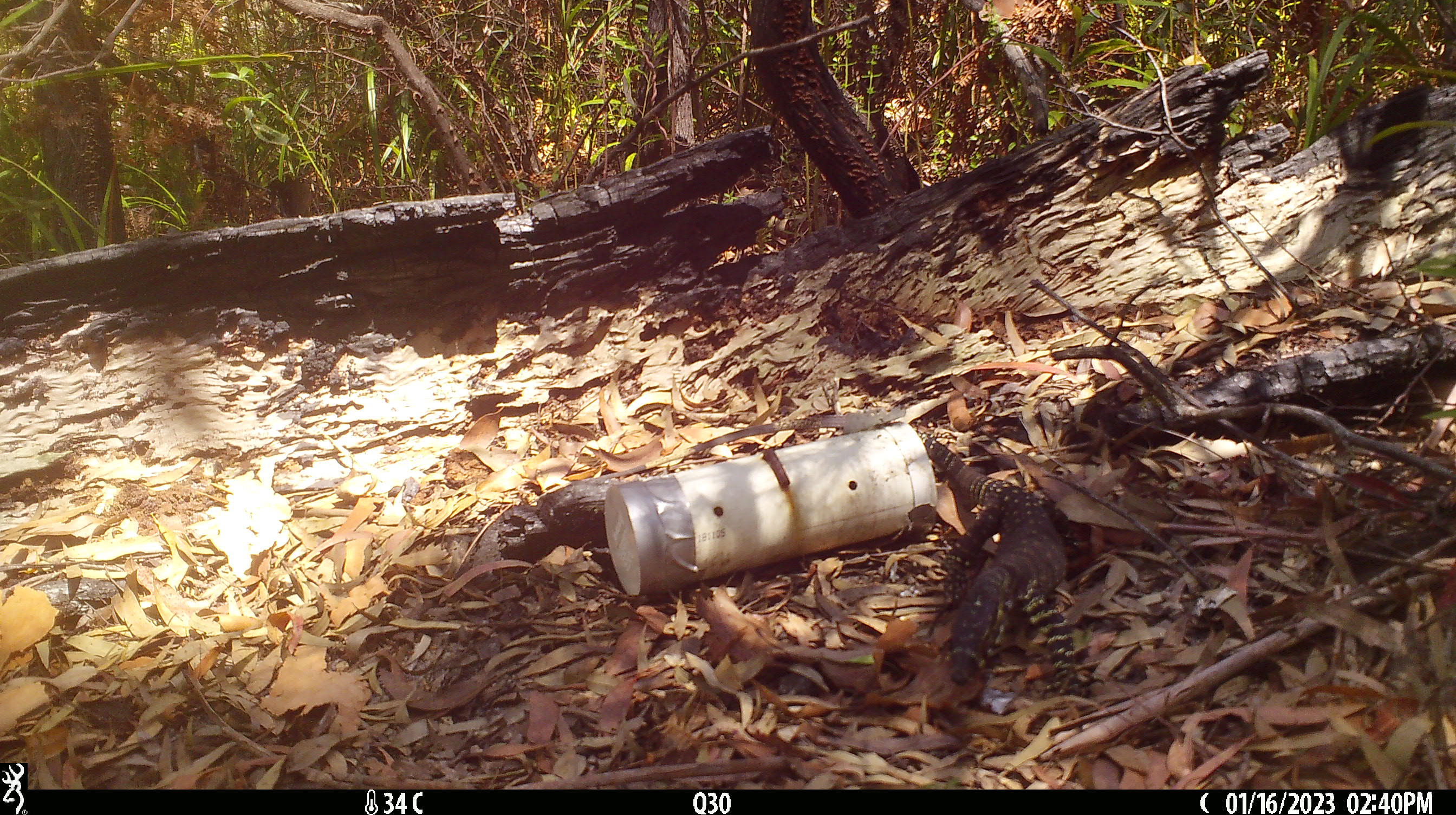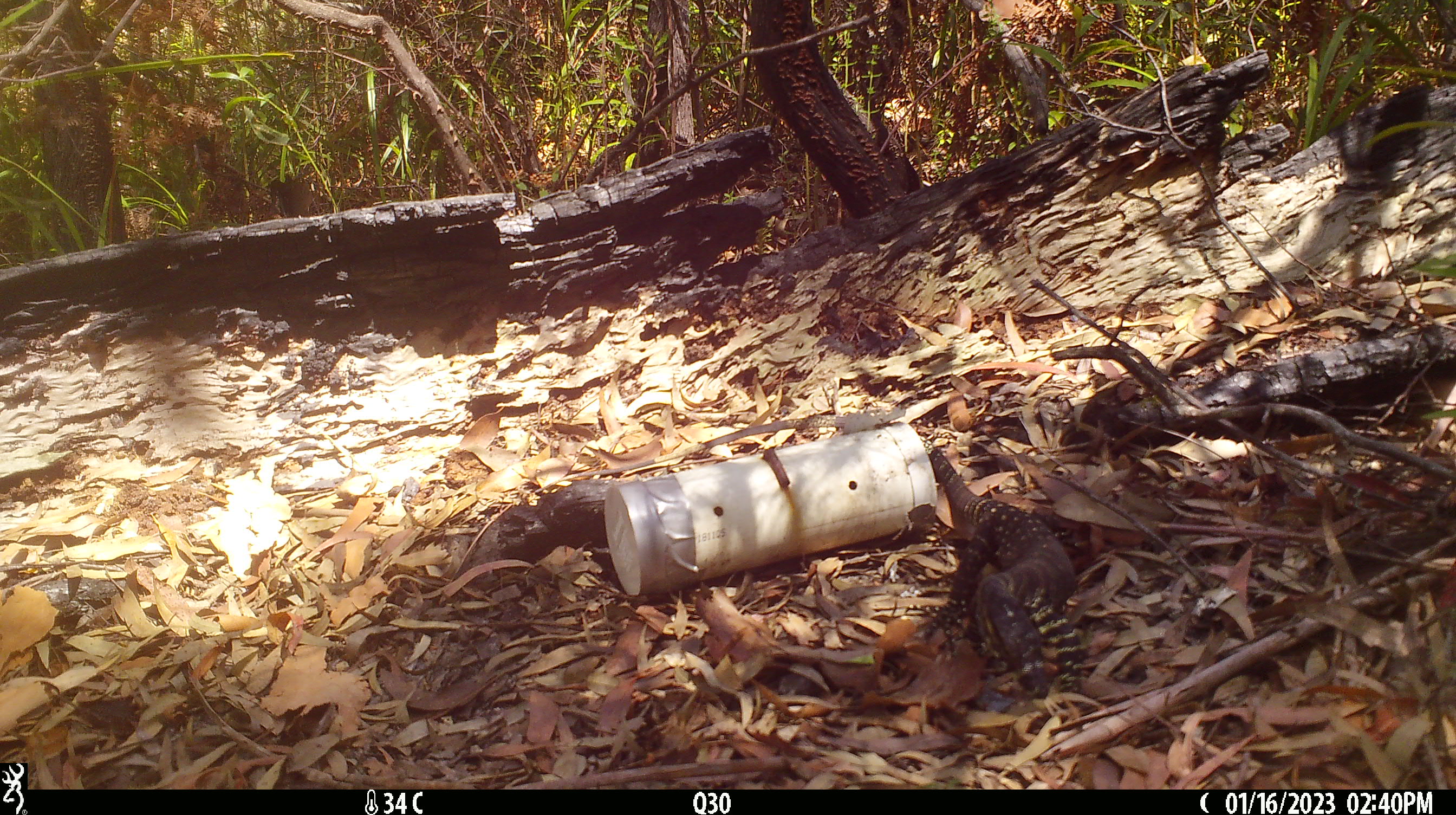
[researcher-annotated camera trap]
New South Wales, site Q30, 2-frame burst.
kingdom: Animalia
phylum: Chordata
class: Reptilia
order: Squamata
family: Varanidae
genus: Varanus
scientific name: Varanus varius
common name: lace monitor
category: goanna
Goanna (lace monitor) (Varanus varius).